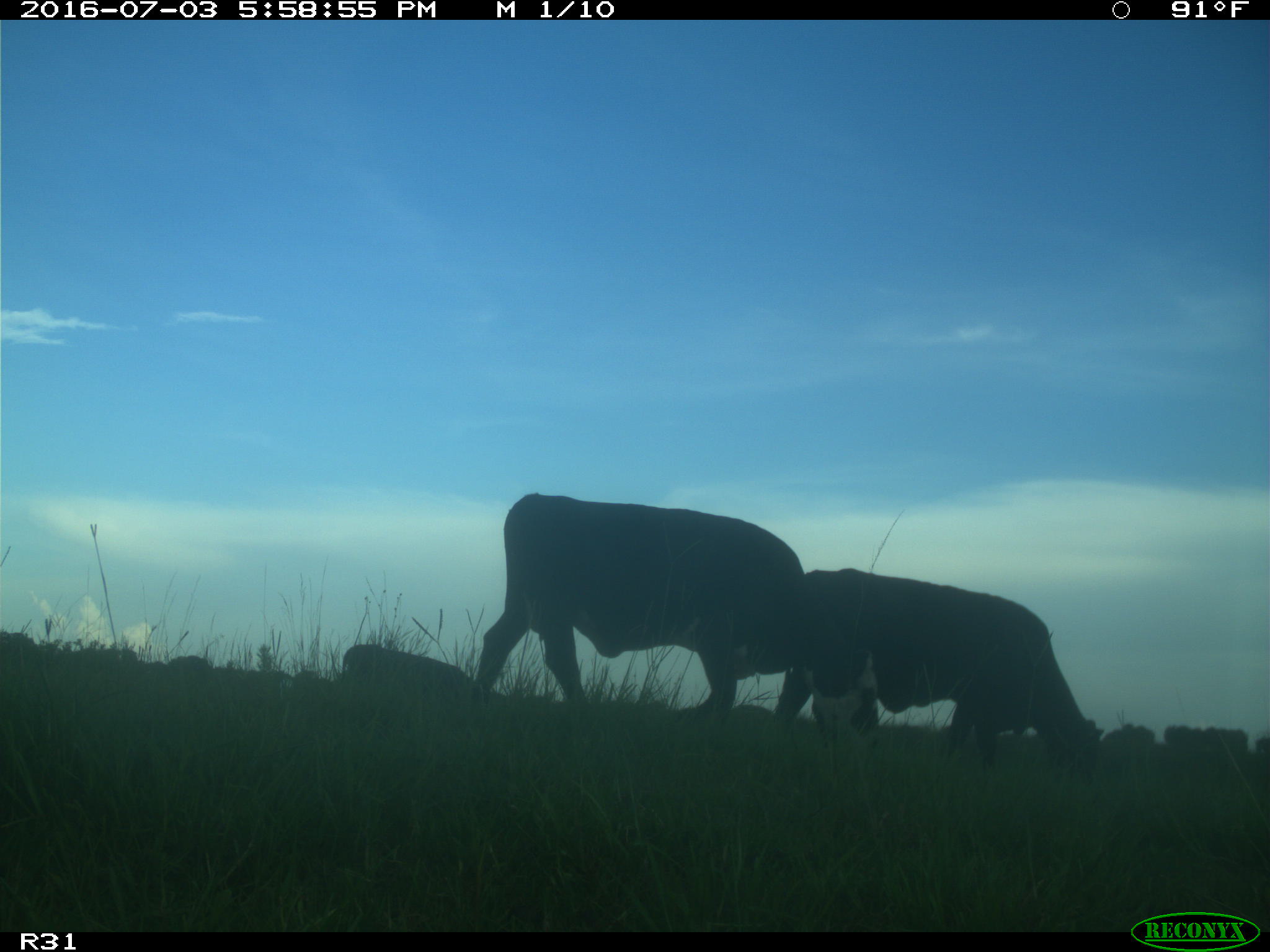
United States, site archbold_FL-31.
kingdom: Animalia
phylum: Chordata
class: Mammalia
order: Artiodactyla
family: Bovidae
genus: Bos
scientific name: Bos taurus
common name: domestic cow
Bos taurus (domestic cow).